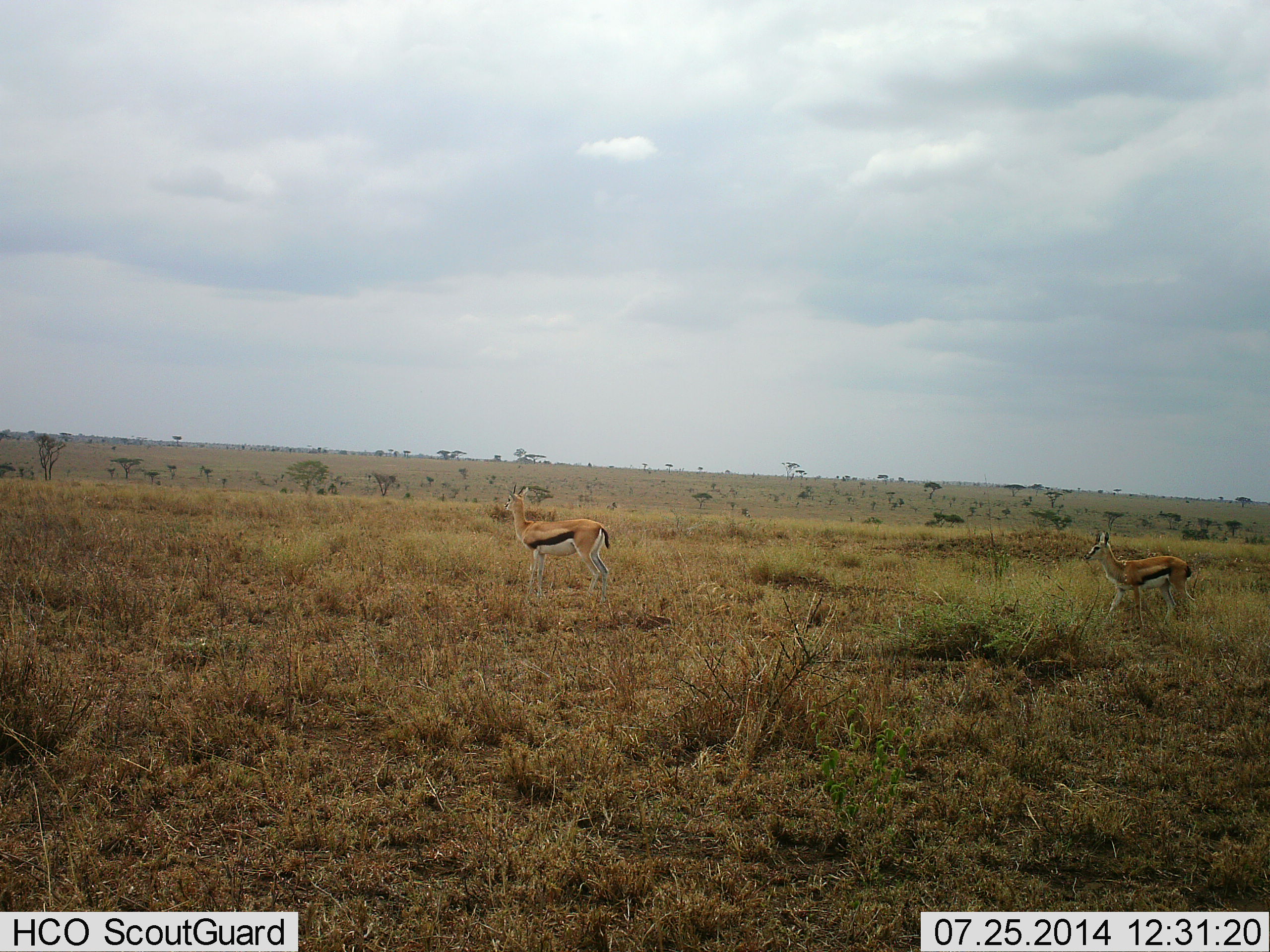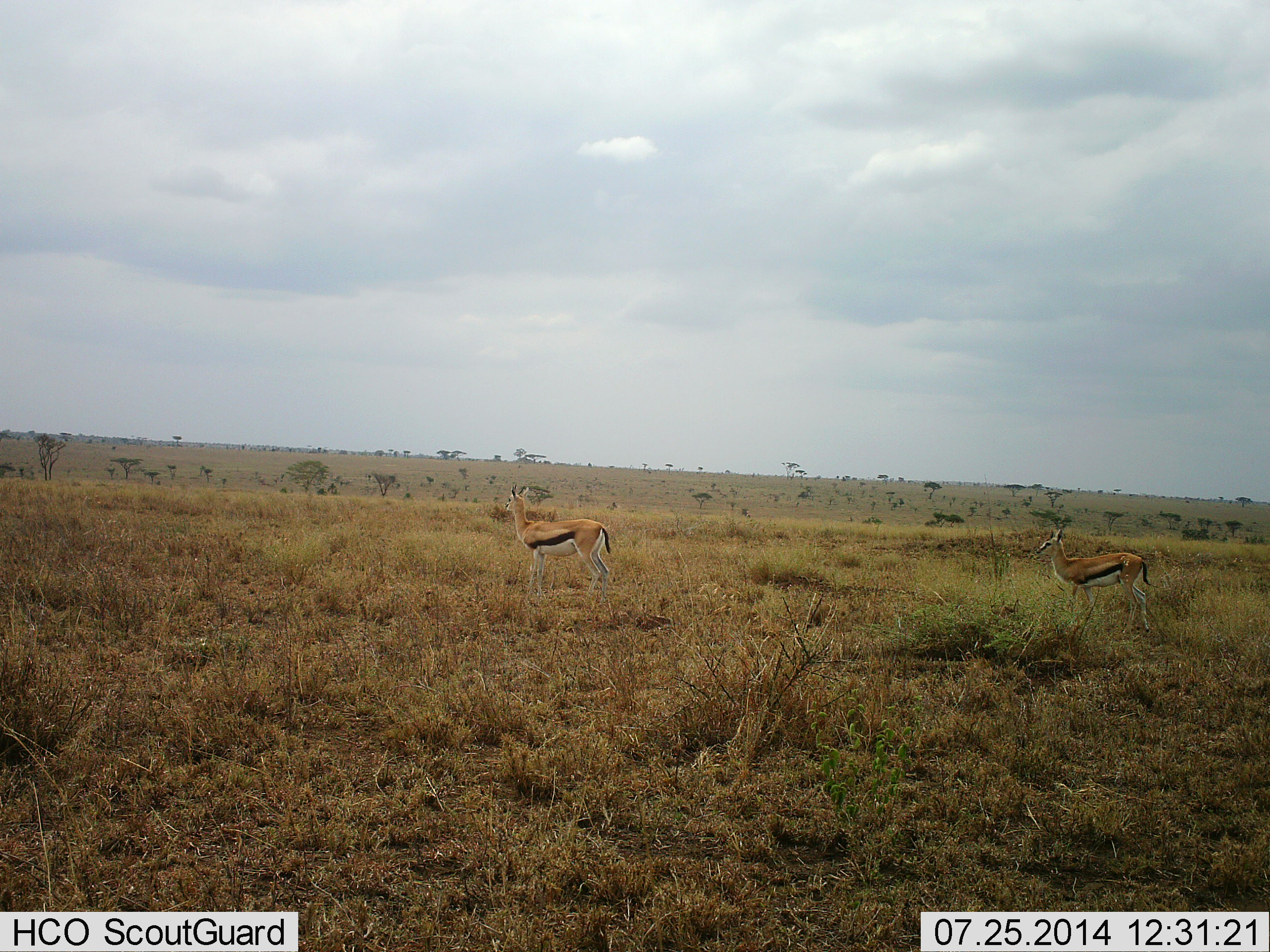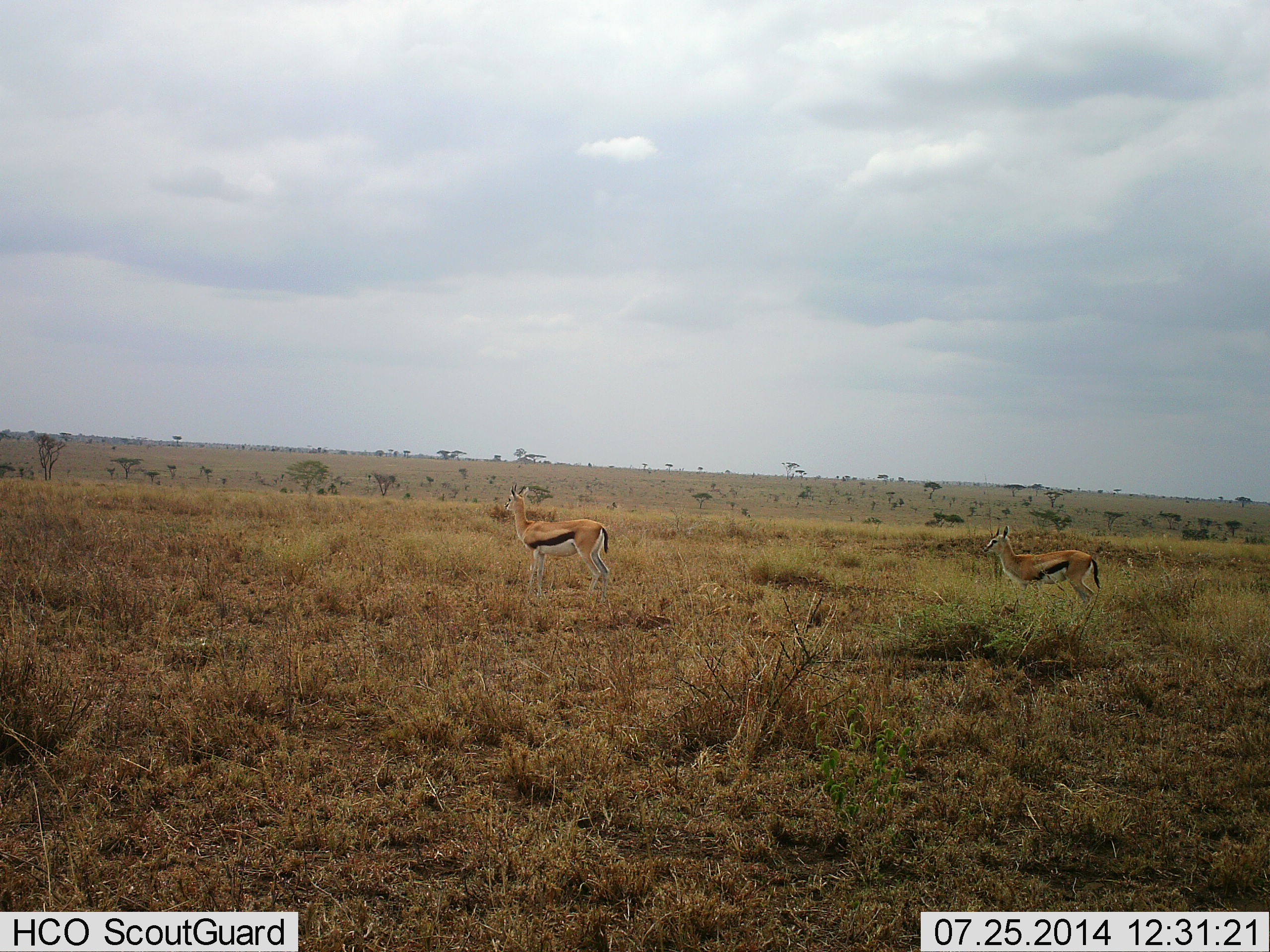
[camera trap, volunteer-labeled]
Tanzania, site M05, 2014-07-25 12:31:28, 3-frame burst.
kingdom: Animalia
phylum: Chordata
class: Mammalia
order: Artiodactyla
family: Bovidae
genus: Eudorcas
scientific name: Eudorcas thomsonii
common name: thomson's gazelle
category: gazellethomsons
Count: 2.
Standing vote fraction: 90%.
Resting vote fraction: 0%.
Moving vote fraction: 60%.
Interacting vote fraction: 0%.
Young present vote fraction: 0%.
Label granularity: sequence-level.